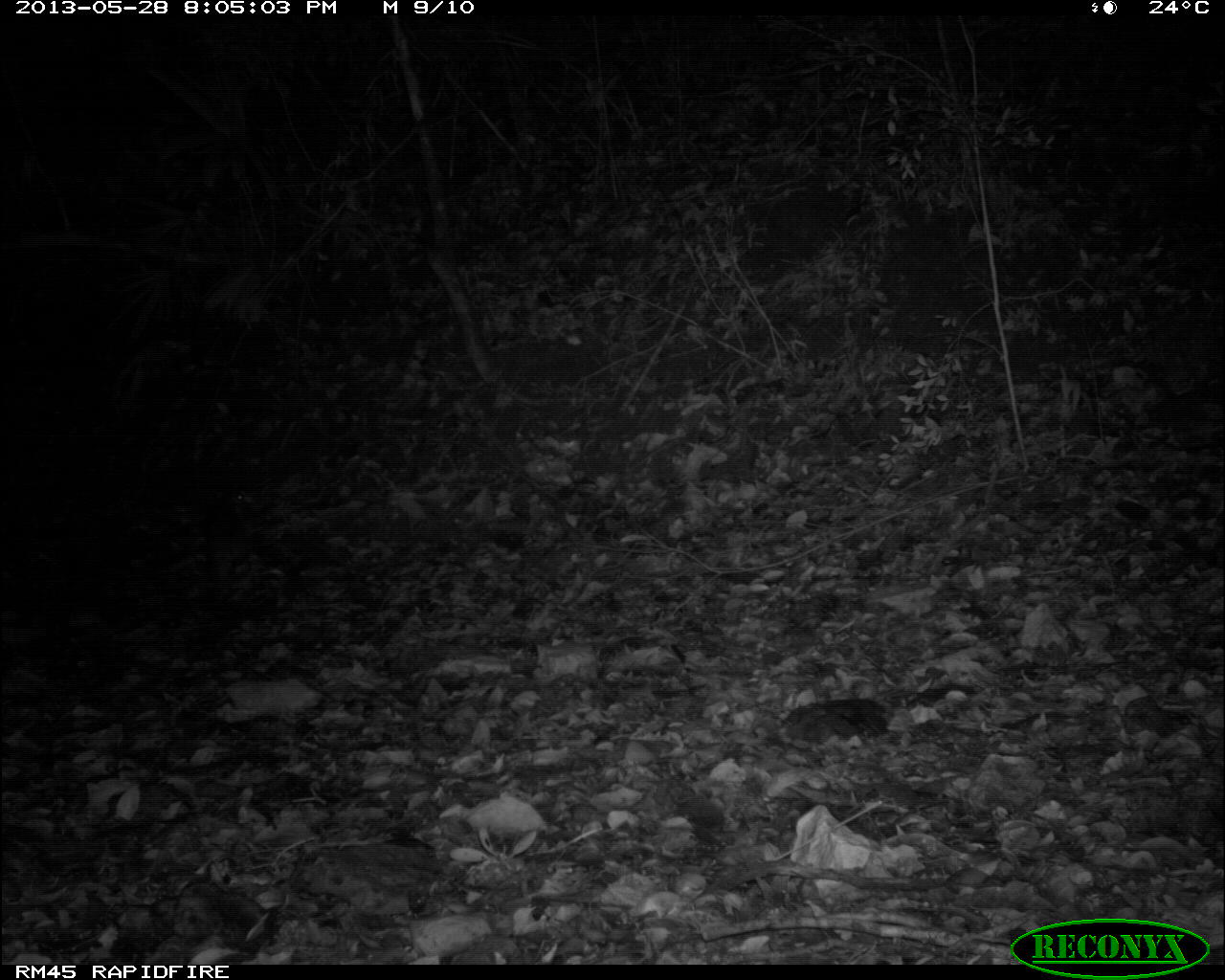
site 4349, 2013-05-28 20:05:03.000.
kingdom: Animalia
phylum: Chordata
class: Mammalia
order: Rodentia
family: Cuniculidae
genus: Cuniculus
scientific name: Cuniculus paca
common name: lowland paca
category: agouti paca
Agouti paca (lowland paca) (Cuniculus paca), count 1.